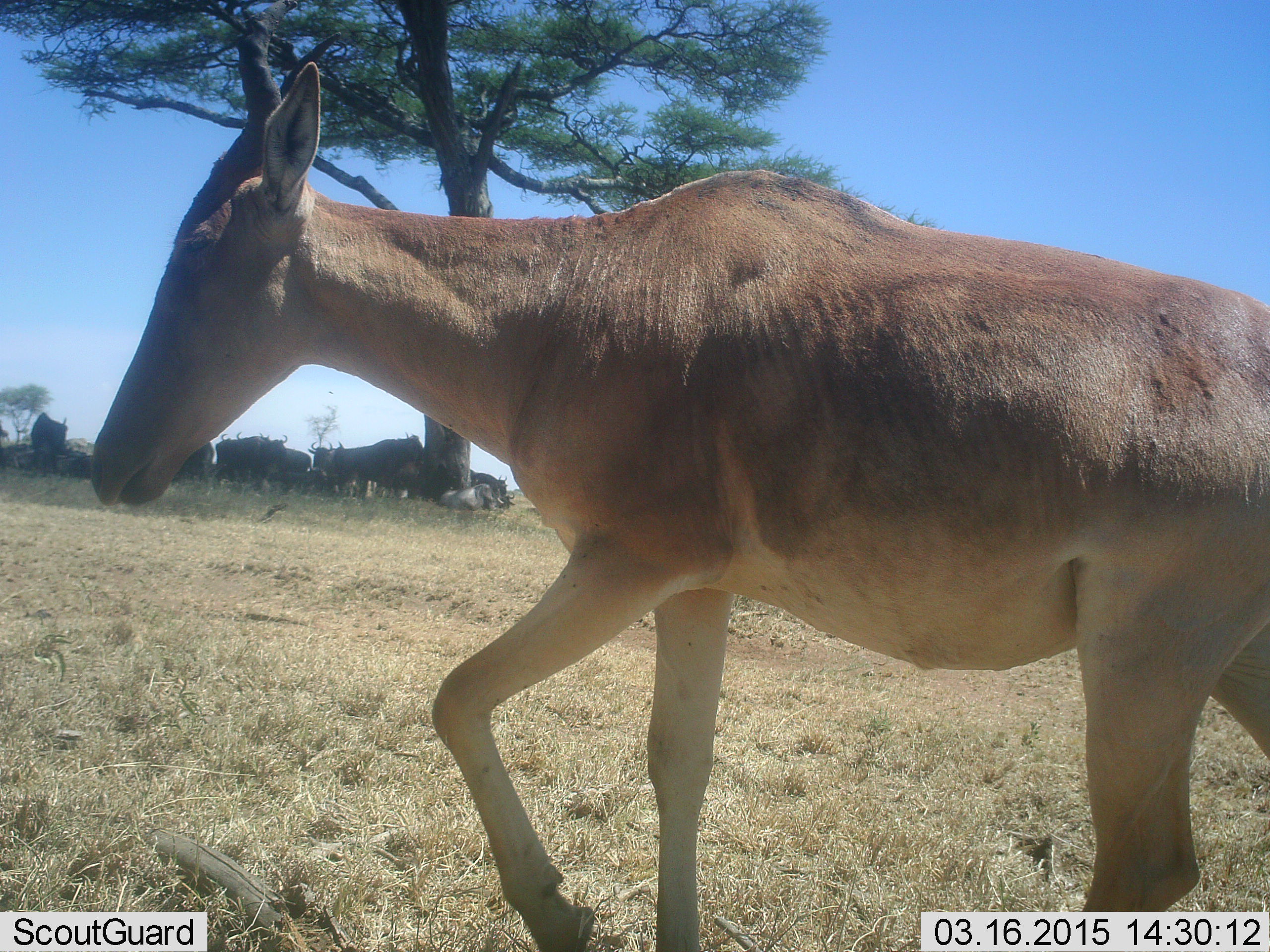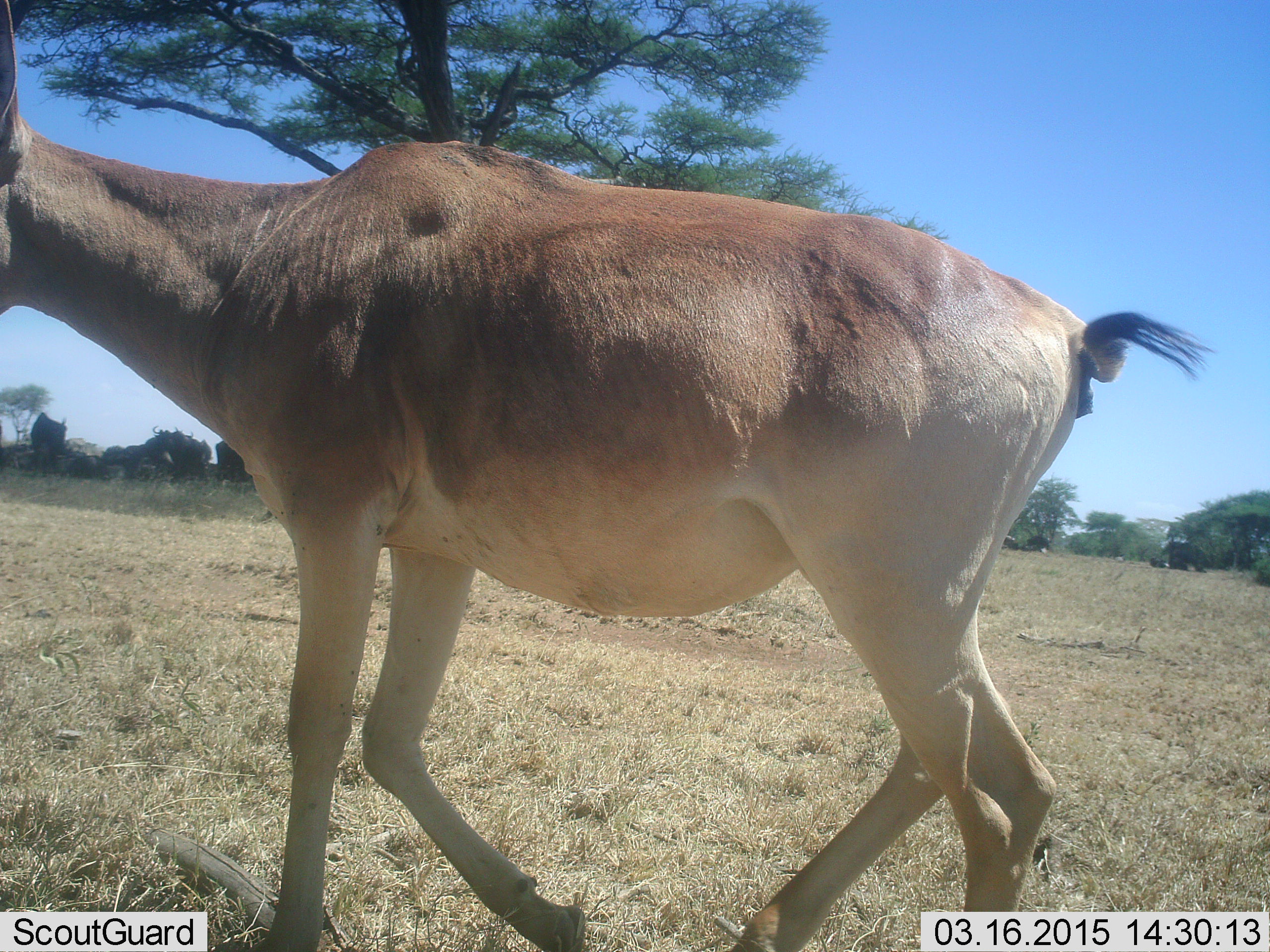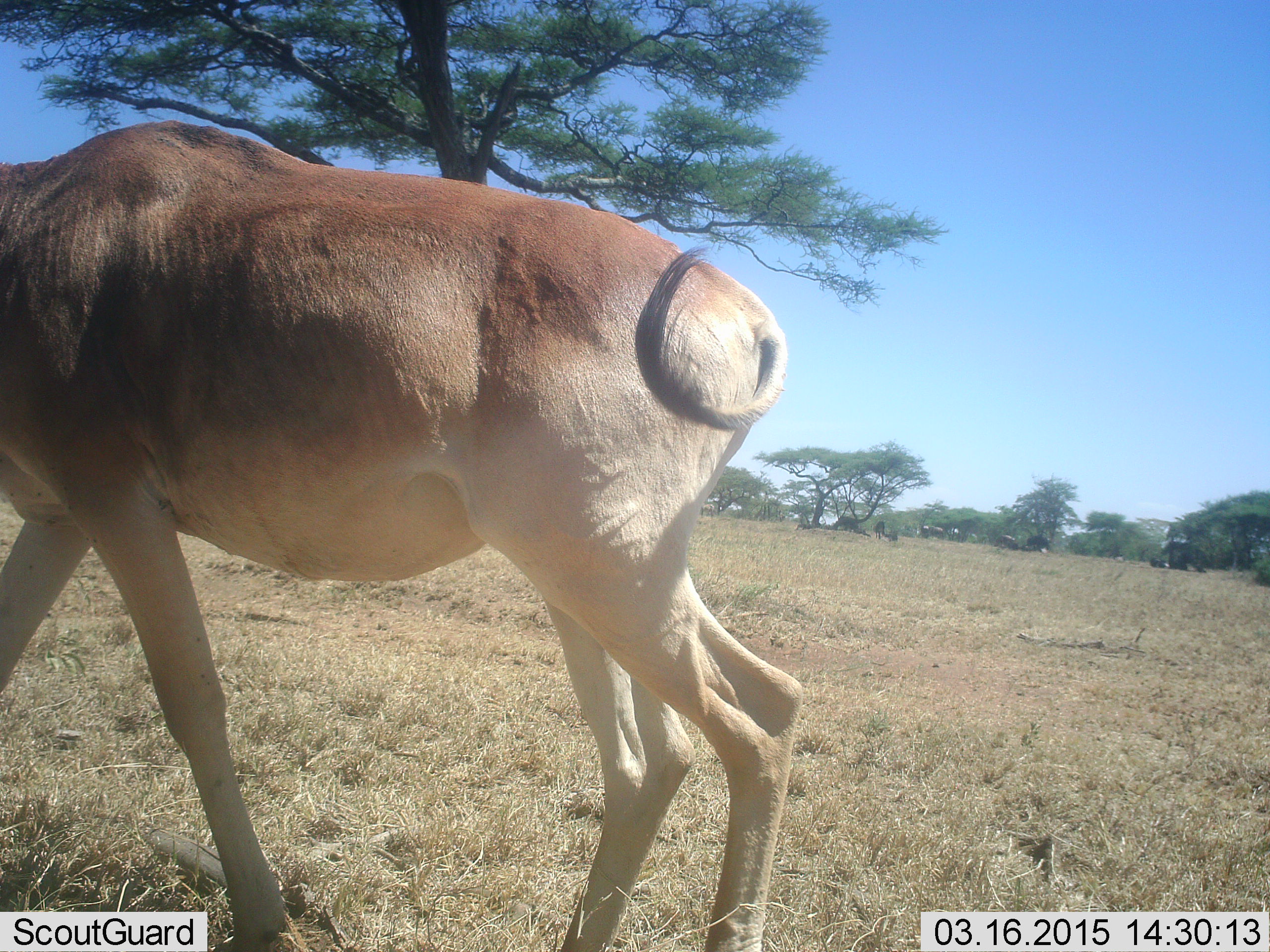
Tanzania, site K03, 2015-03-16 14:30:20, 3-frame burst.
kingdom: Animalia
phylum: Chordata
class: Mammalia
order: Artiodactyla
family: Bovidae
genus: Alcelaphus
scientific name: Alcelaphus buselaphus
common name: hartebeest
Hartebeest (Alcelaphus buselaphus), count 1. Behavior (volunteer vote fractions): standing 12%, resting 0%, moving 94%, interacting 0%. Young present (vote fraction): 0%. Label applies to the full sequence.